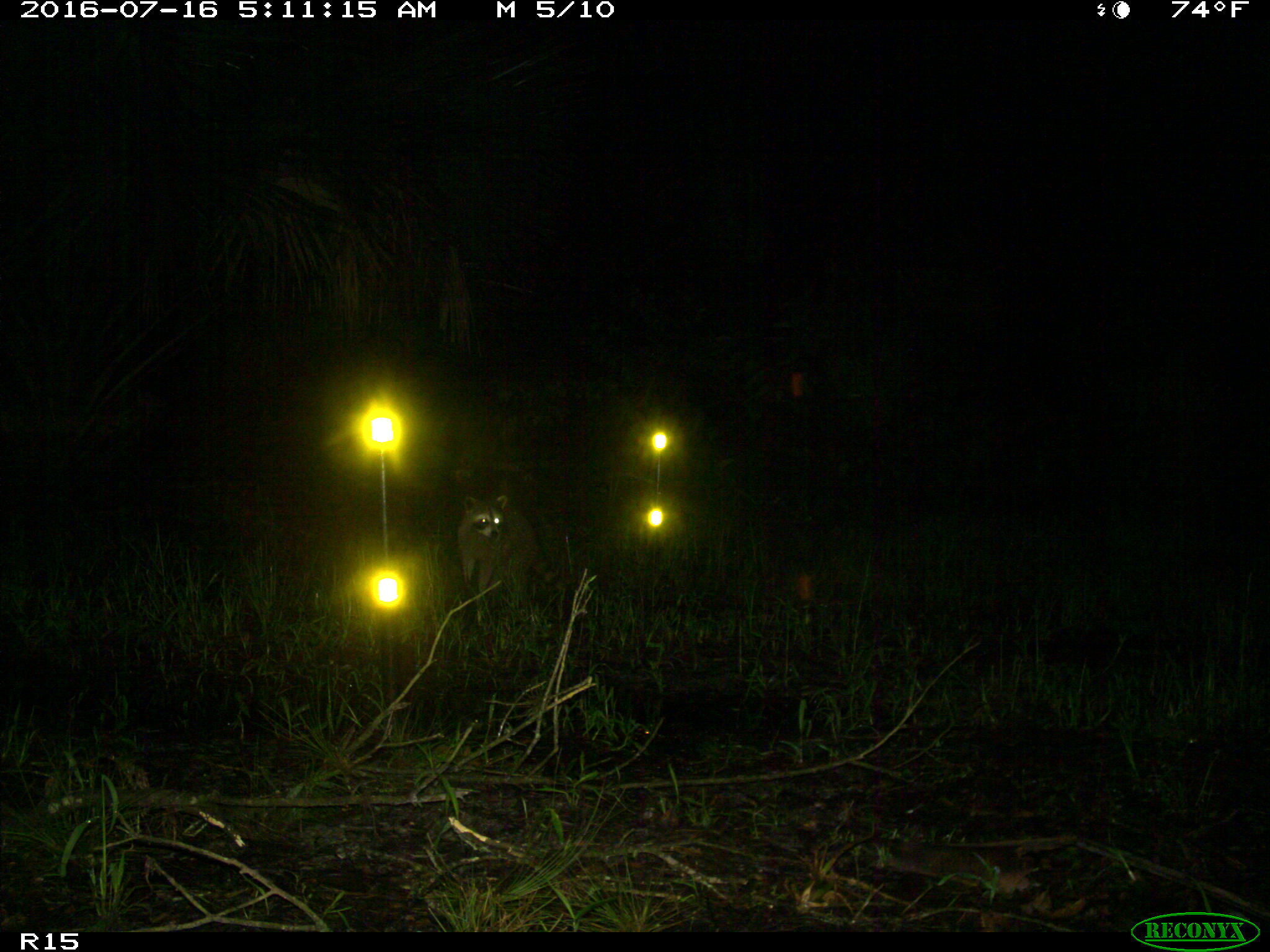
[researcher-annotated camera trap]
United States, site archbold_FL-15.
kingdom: Animalia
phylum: Chordata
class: Mammalia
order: Carnivora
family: Procyonidae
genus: Procyon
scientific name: Procyon lotor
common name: common raccoon